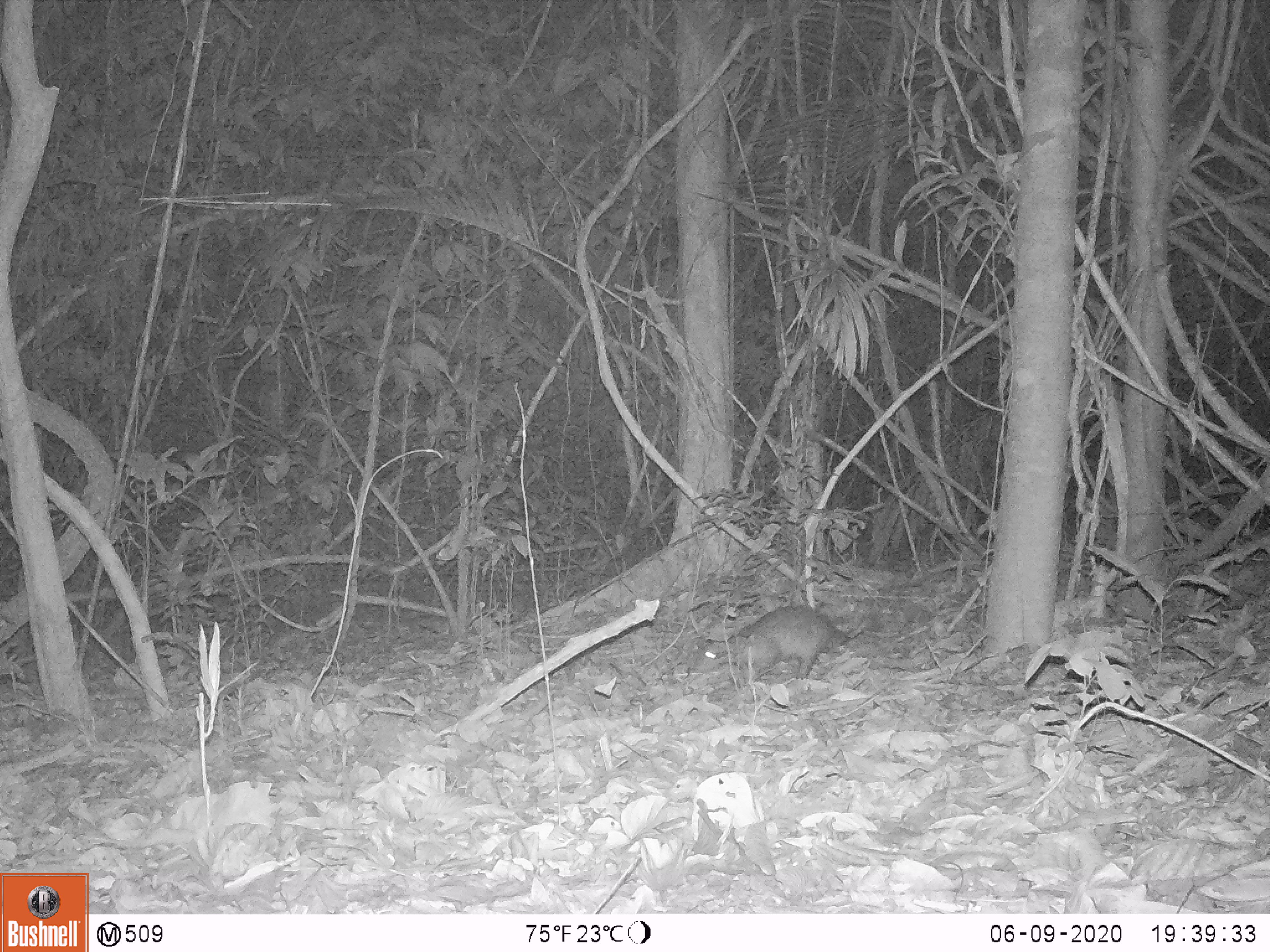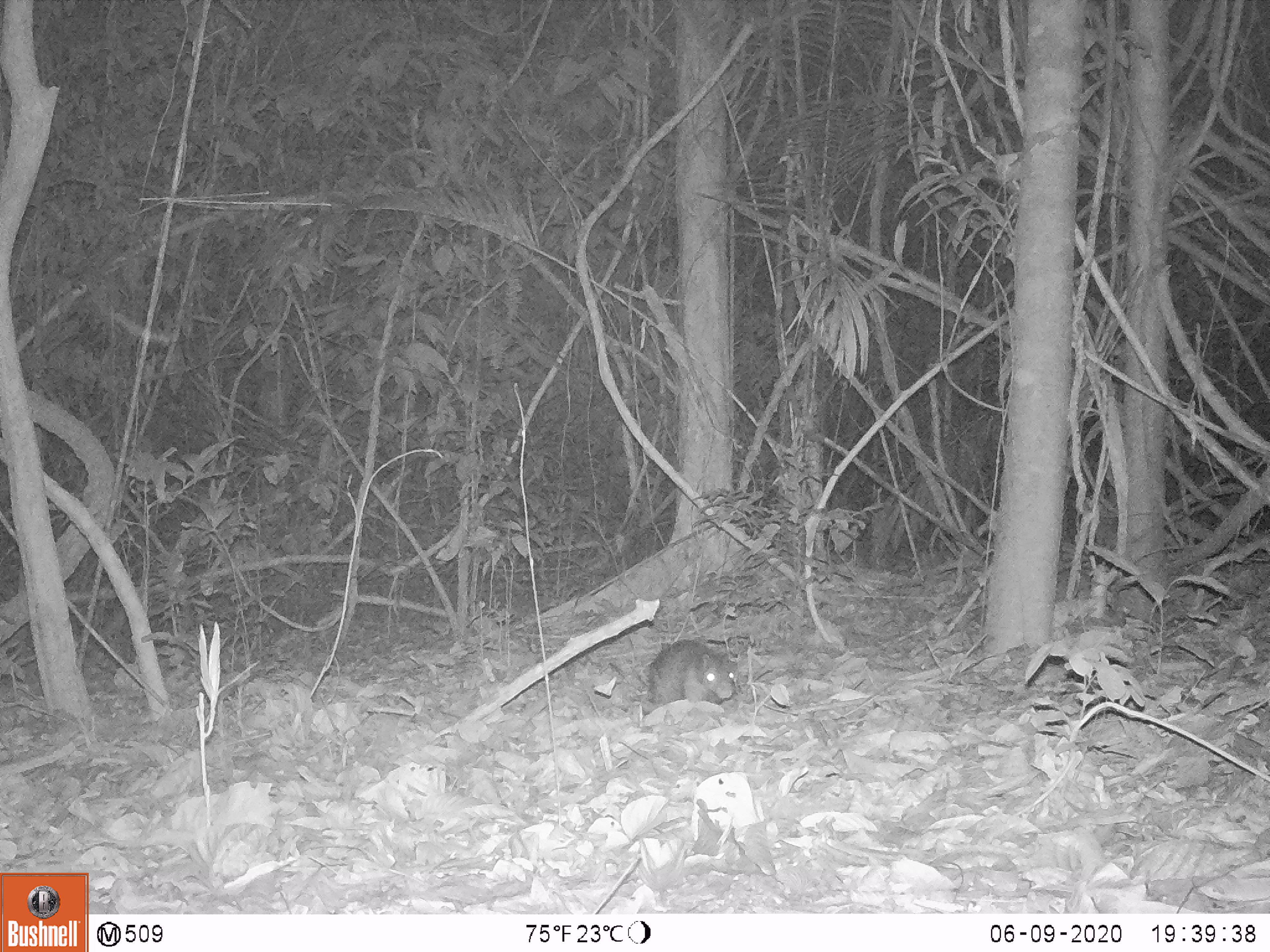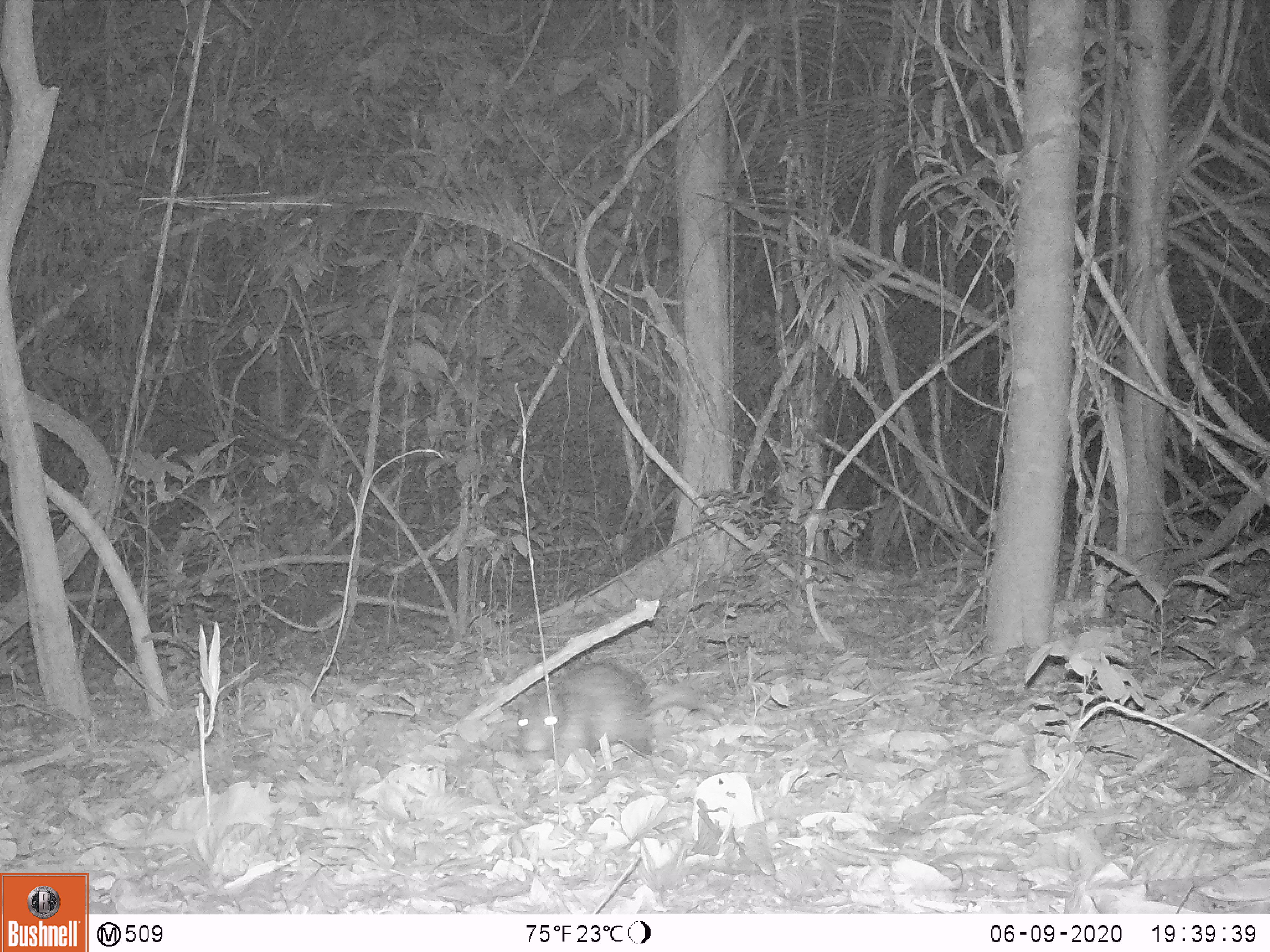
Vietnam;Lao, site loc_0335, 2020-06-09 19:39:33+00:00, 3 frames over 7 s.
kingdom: Animalia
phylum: Chordata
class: Mammalia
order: Rodentia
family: Hystricidae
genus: Atherurus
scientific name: Atherurus macrourus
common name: asiatic brush-tailed porcupine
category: asiatic brush tailed porcupine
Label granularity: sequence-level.